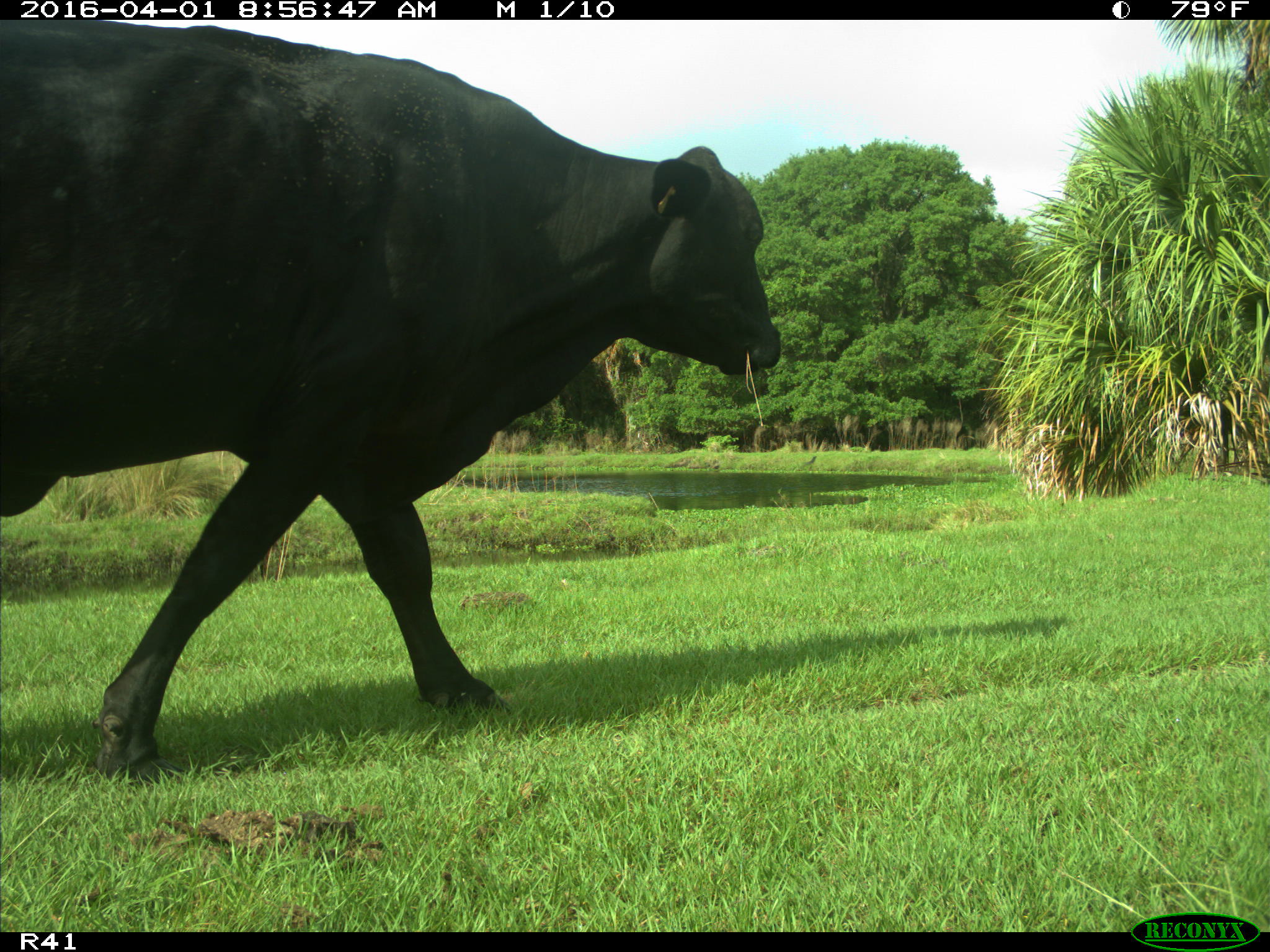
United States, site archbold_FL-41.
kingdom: Animalia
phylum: Chordata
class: Mammalia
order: Artiodactyla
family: Bovidae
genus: Bos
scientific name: Bos taurus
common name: domestic cow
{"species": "Bos taurus (domestic cow)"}